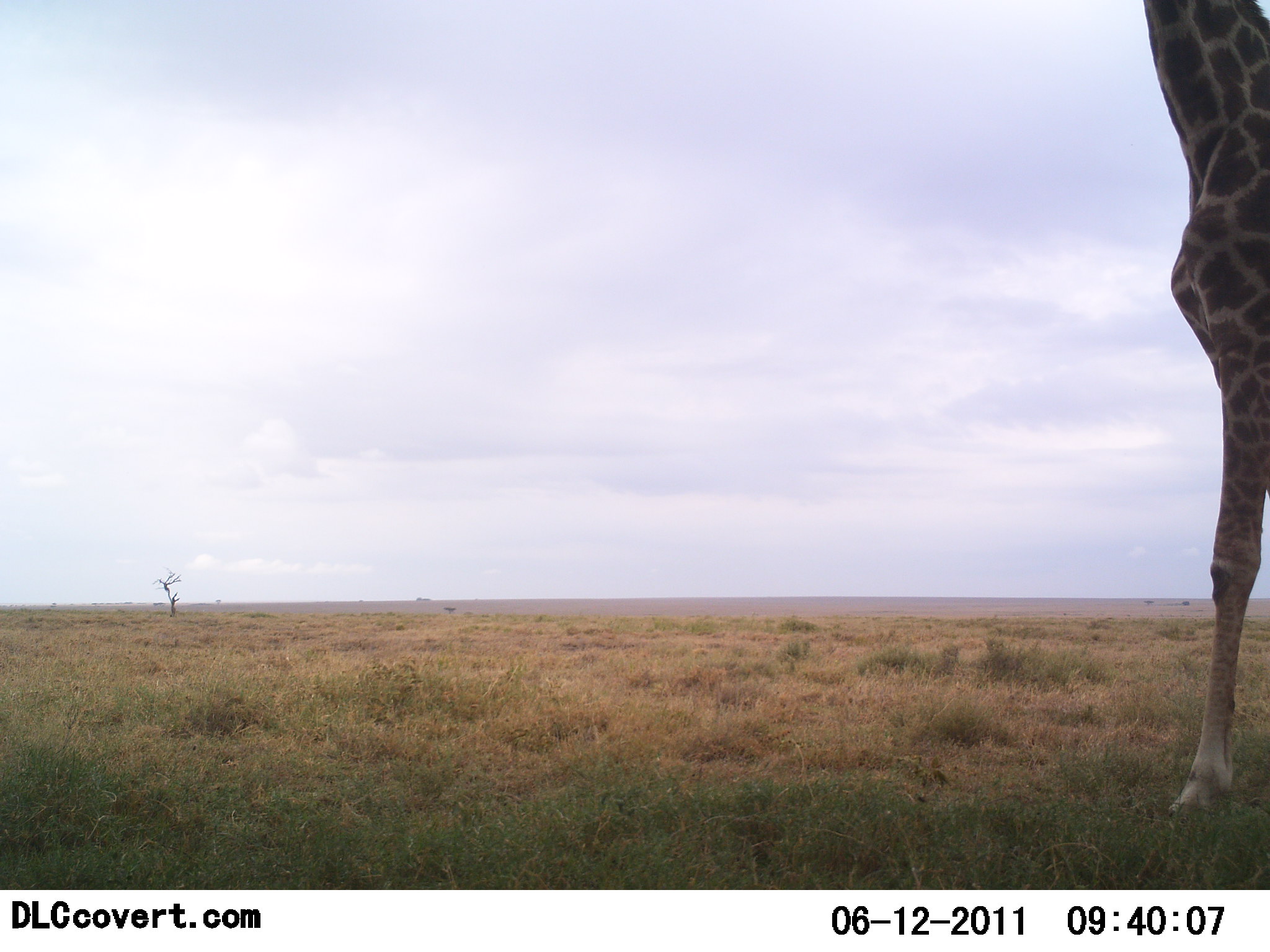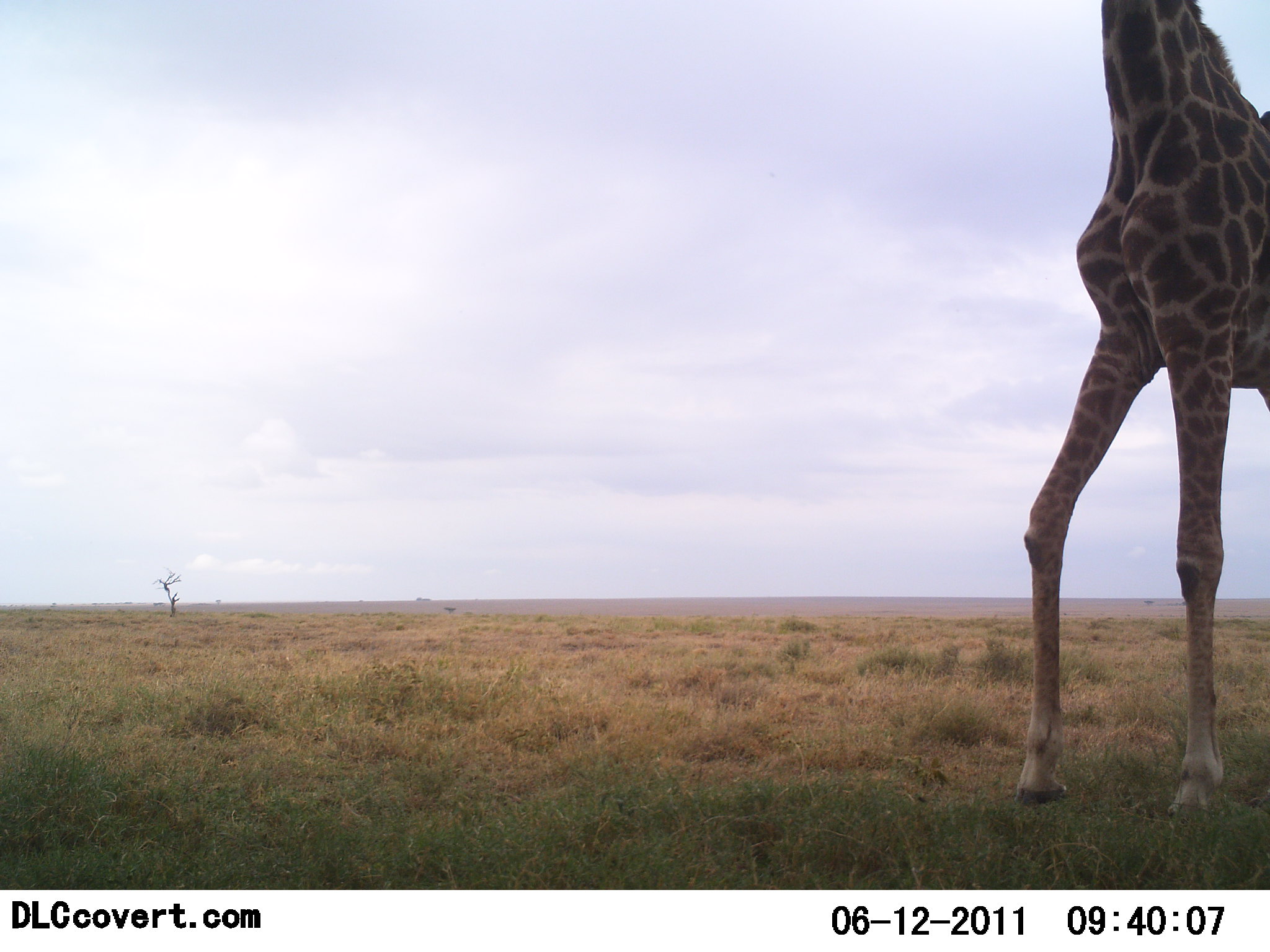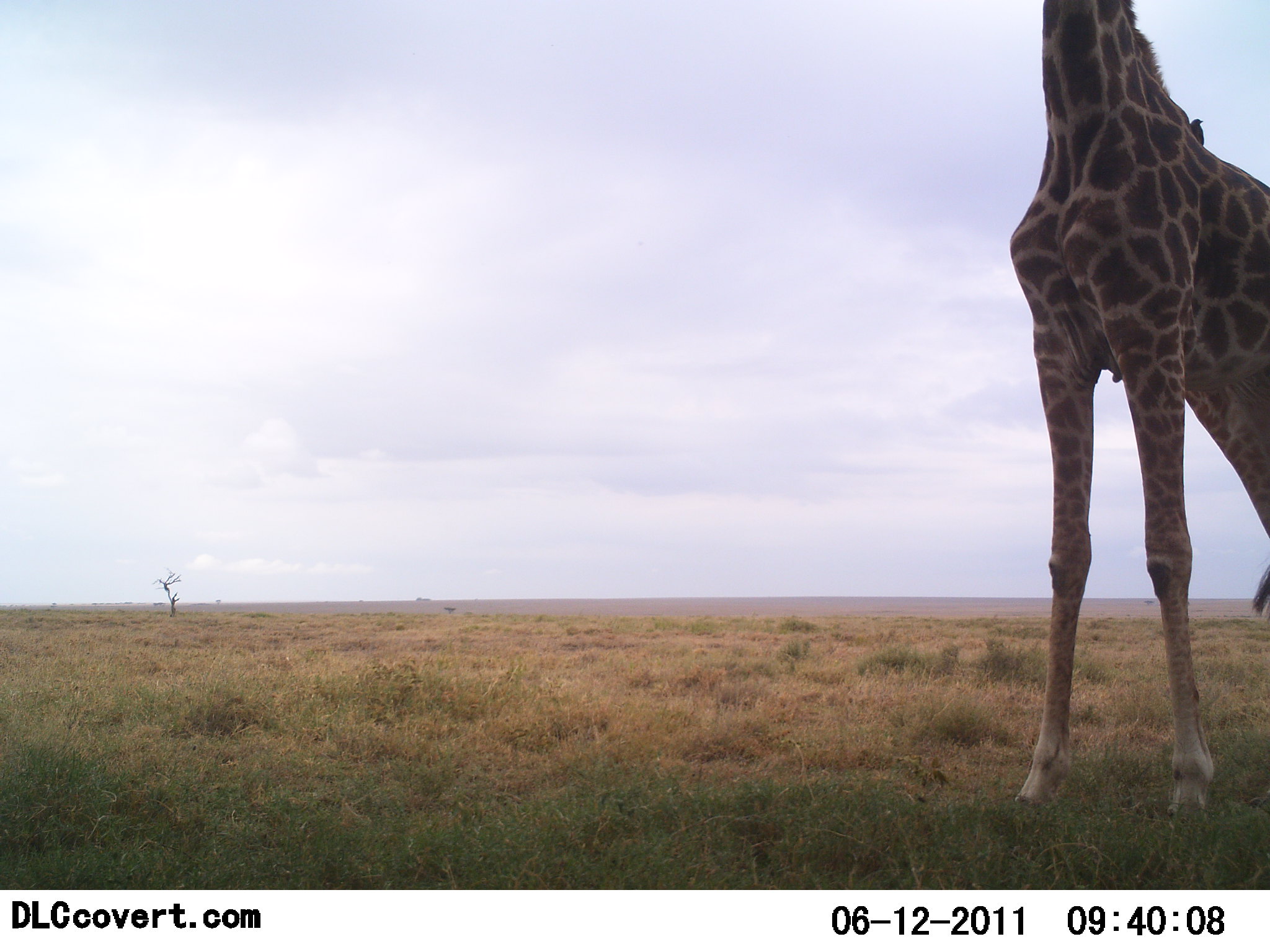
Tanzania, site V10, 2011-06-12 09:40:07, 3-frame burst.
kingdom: Animalia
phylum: Chordata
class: Mammalia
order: Artiodactyla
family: Giraffidae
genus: Giraffa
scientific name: Giraffa camelopardalis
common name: giraffe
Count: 1.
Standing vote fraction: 44%.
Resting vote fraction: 0%.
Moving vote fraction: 50%.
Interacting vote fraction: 0%.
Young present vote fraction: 0%.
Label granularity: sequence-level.